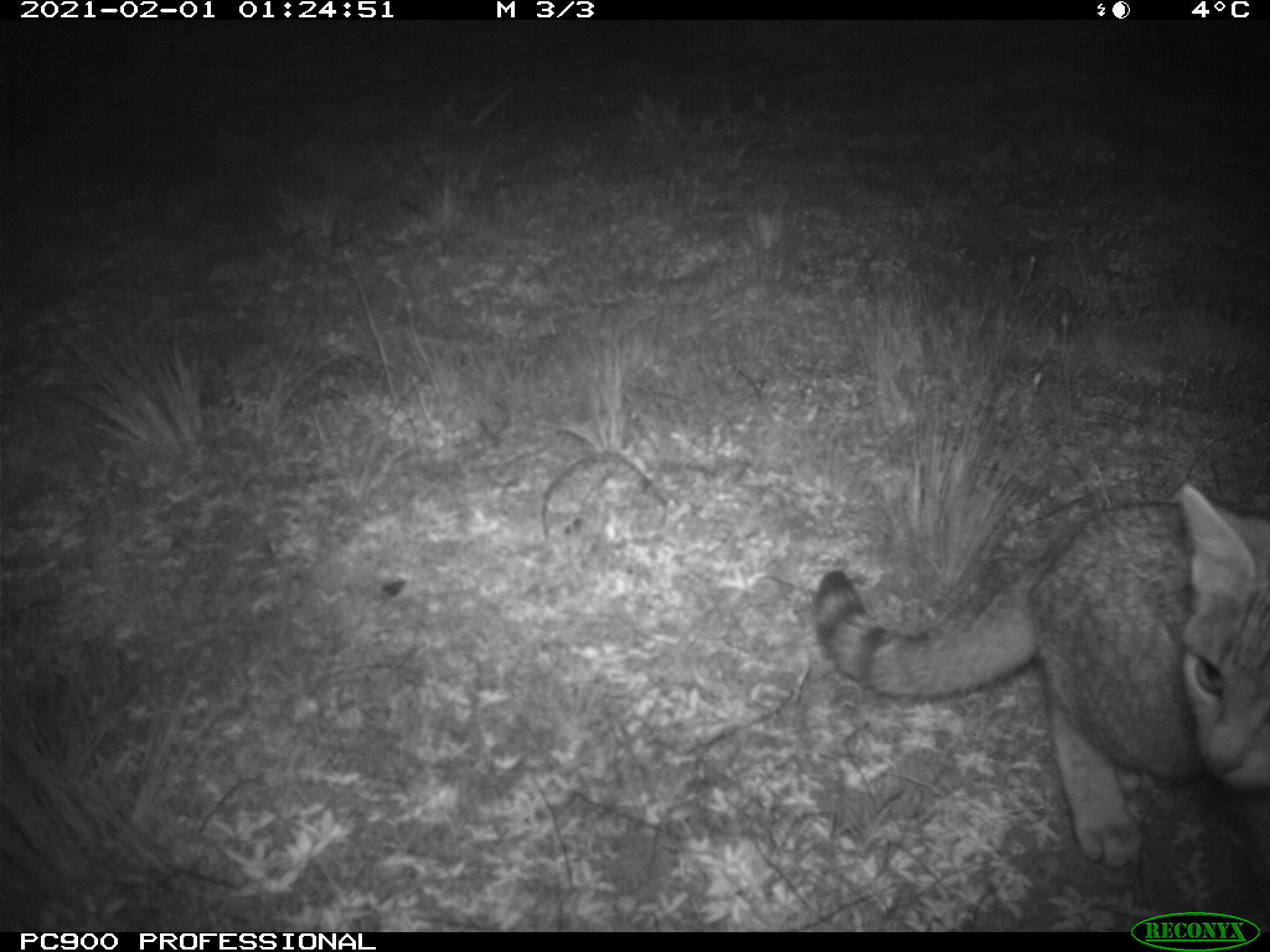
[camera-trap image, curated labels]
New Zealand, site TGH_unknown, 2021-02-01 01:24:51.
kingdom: Animalia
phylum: Chordata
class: Mammalia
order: Carnivora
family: Felidae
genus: Felis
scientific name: Felis catus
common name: domestic cat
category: cat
Cat (domestic cat) (Felis catus).